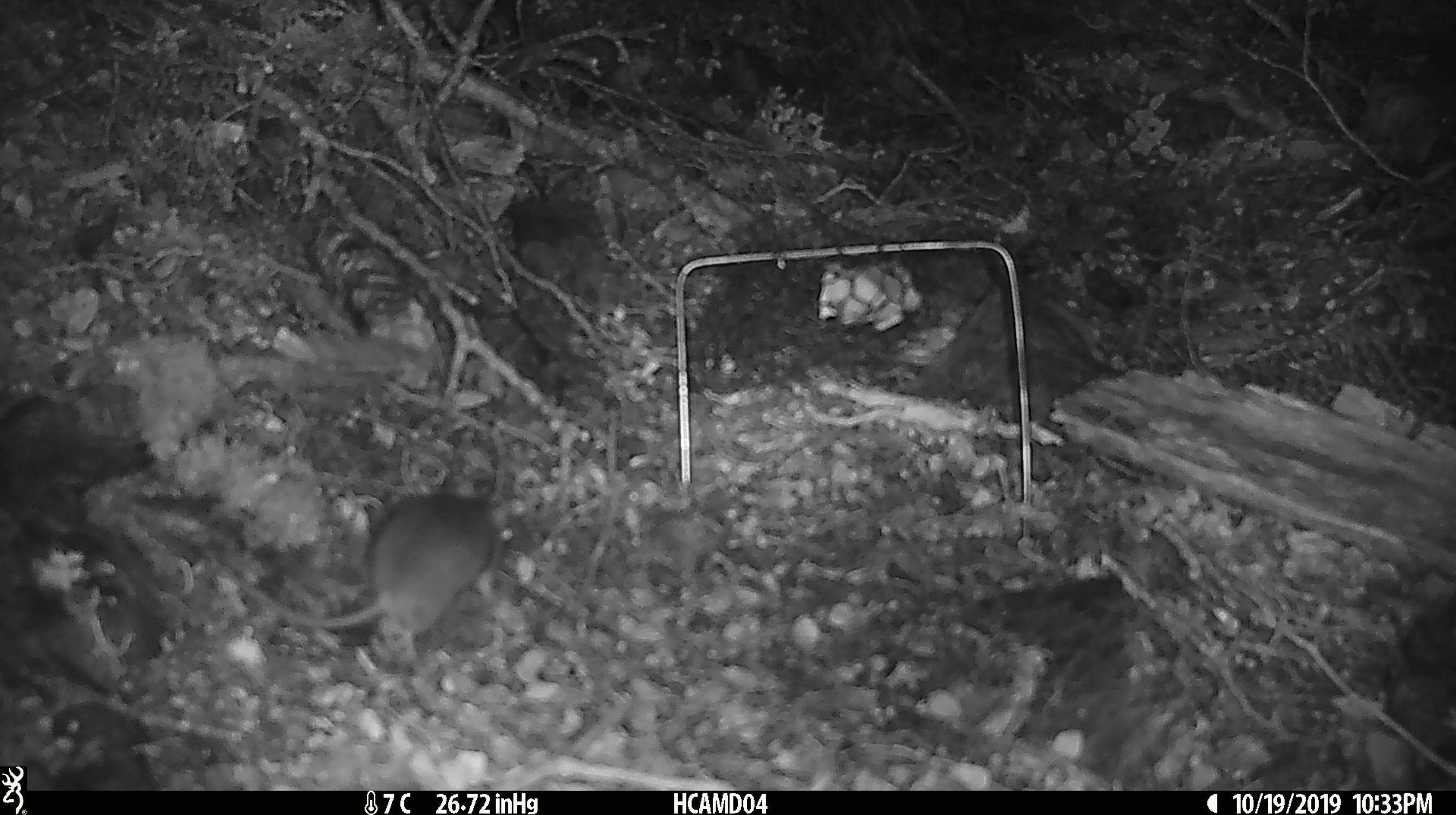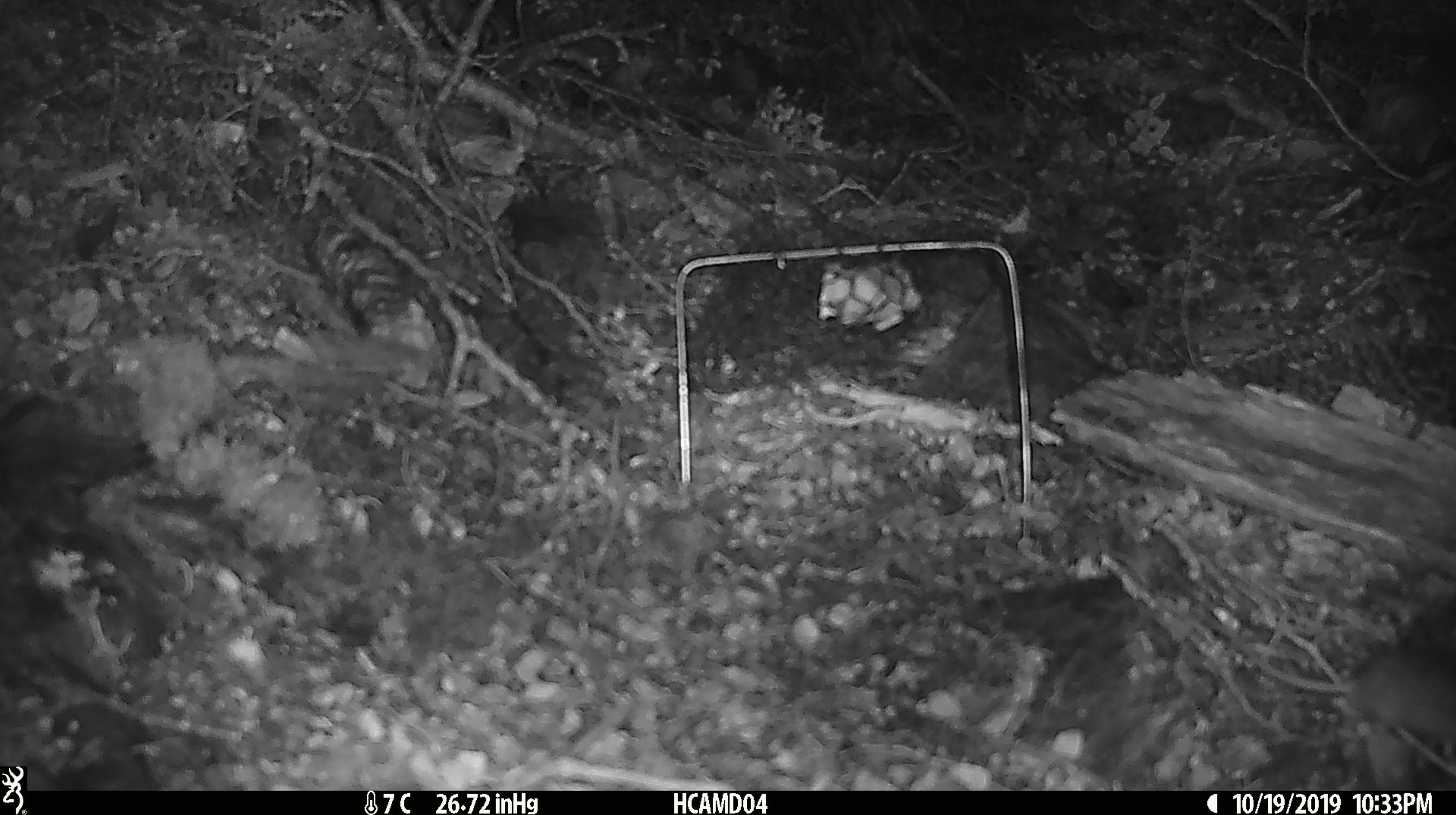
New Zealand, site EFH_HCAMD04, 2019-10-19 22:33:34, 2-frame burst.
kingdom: Animalia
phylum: Chordata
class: Mammalia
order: Rodentia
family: Muridae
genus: Mus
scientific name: Mus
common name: mouse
Mouse (Mus).